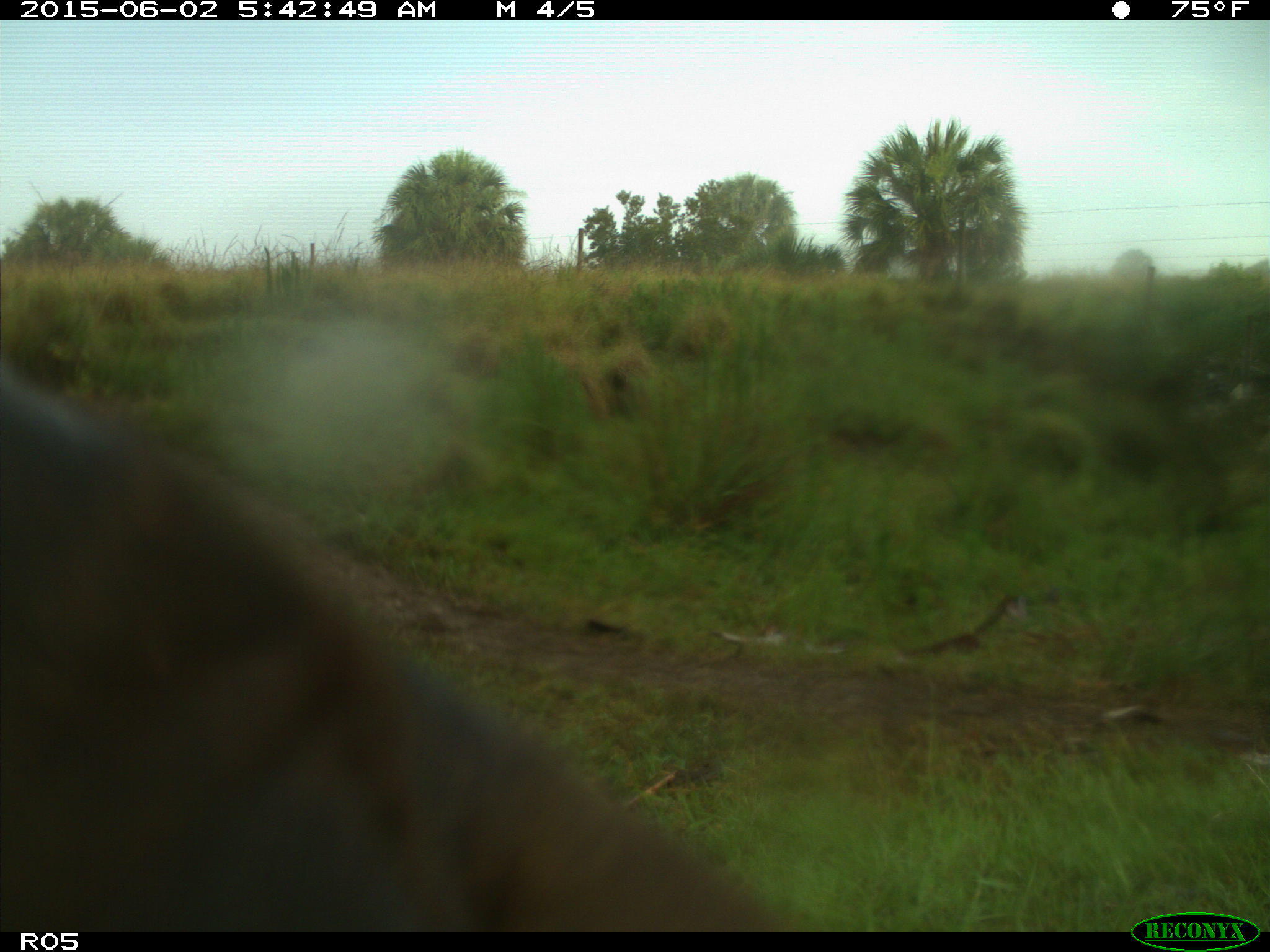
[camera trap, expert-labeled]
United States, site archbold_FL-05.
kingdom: Animalia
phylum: Chordata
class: Mammalia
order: Artiodactyla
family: Bovidae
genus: Bos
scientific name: Bos taurus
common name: domestic cow